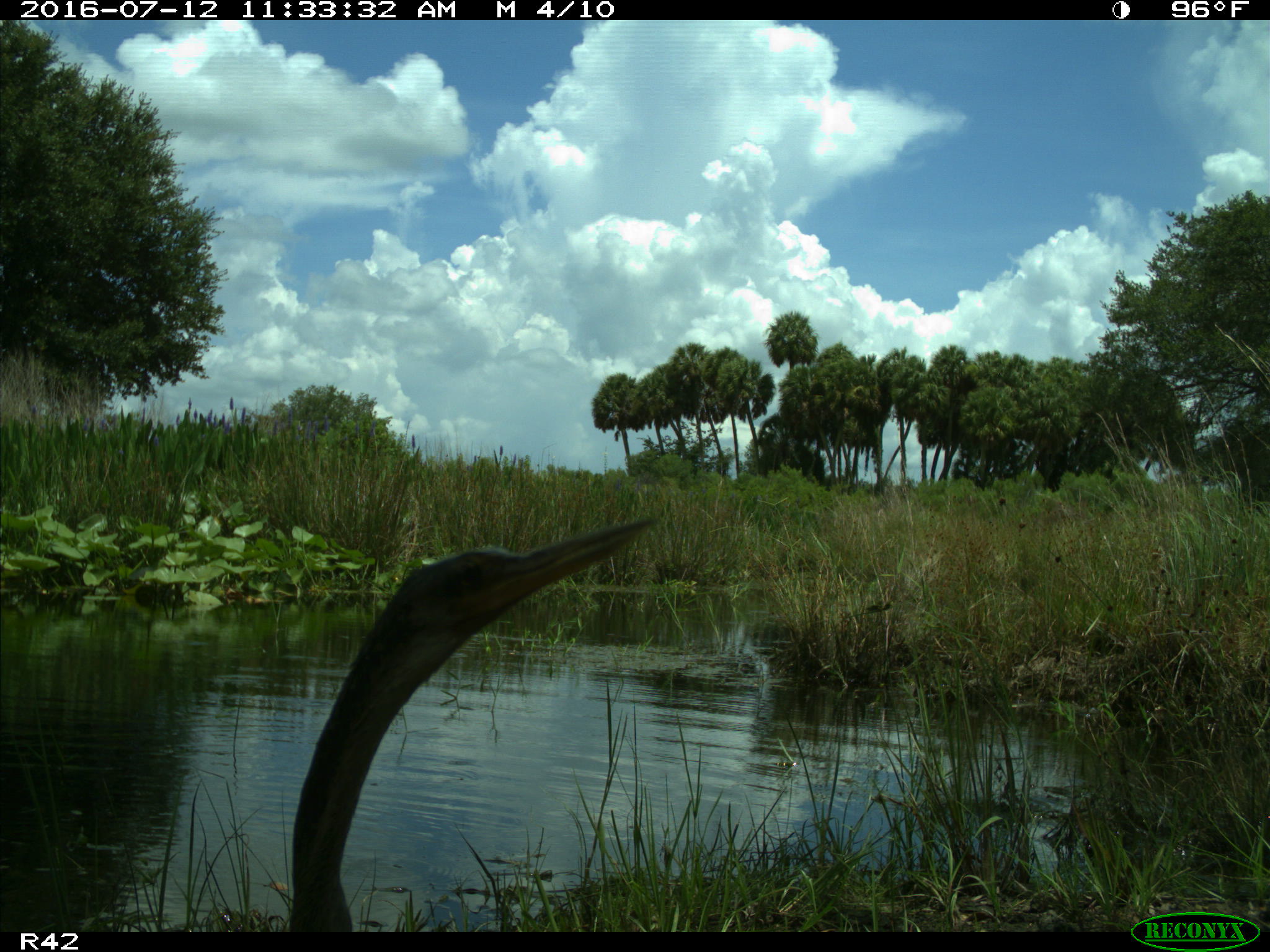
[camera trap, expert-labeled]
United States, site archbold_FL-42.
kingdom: Animalia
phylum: Chordata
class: Aves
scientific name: Aves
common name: birds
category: unidentified bird